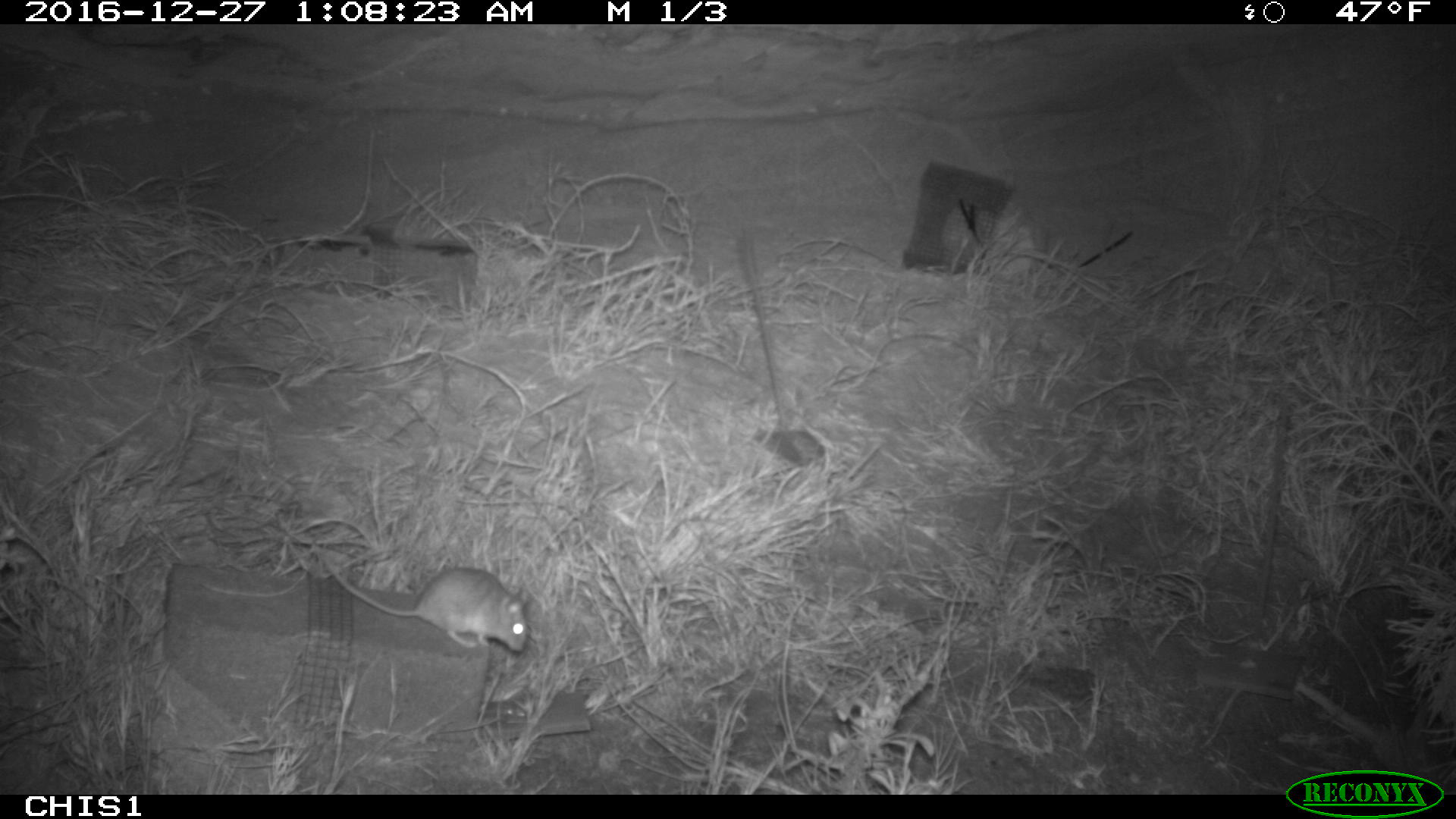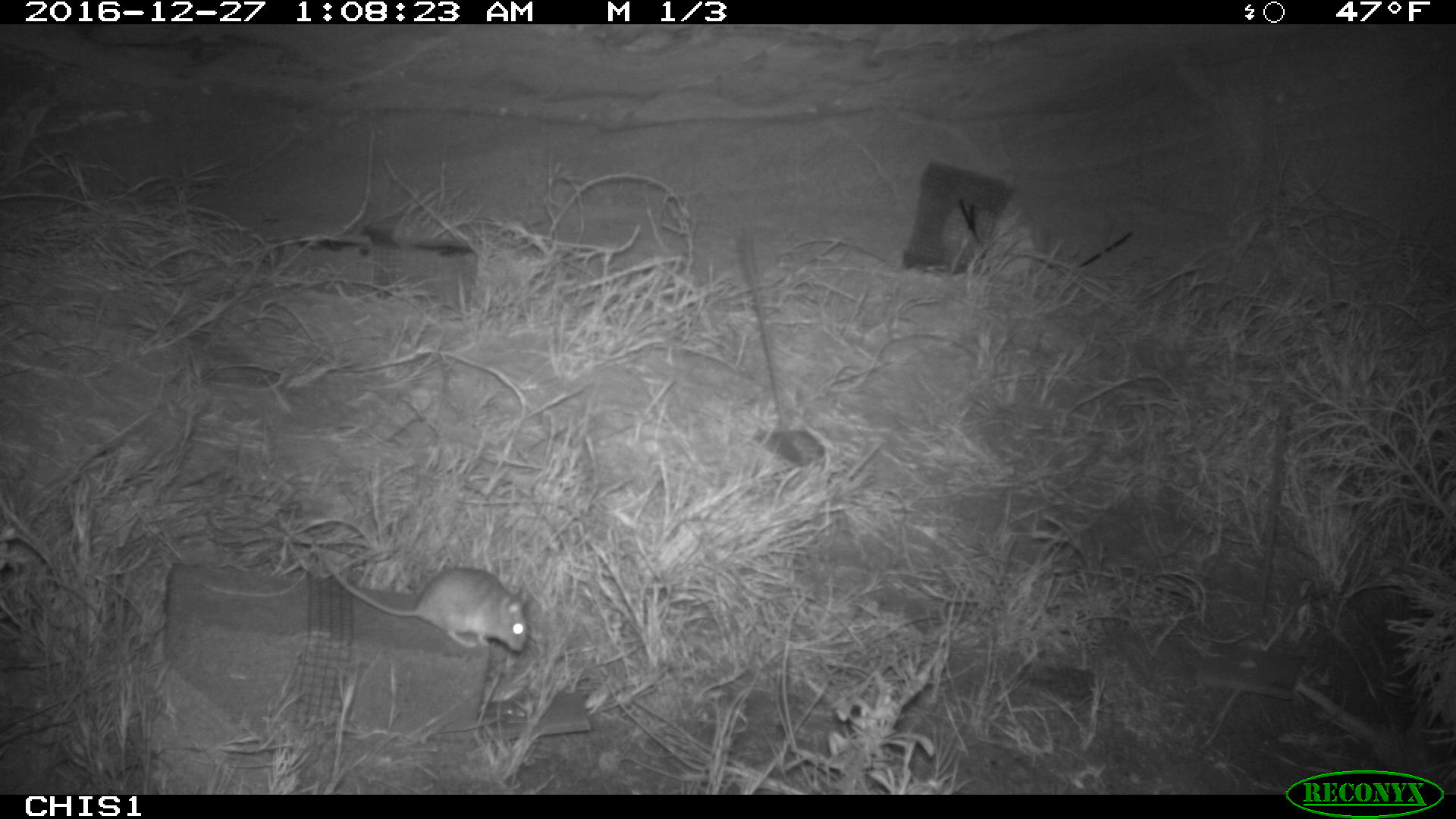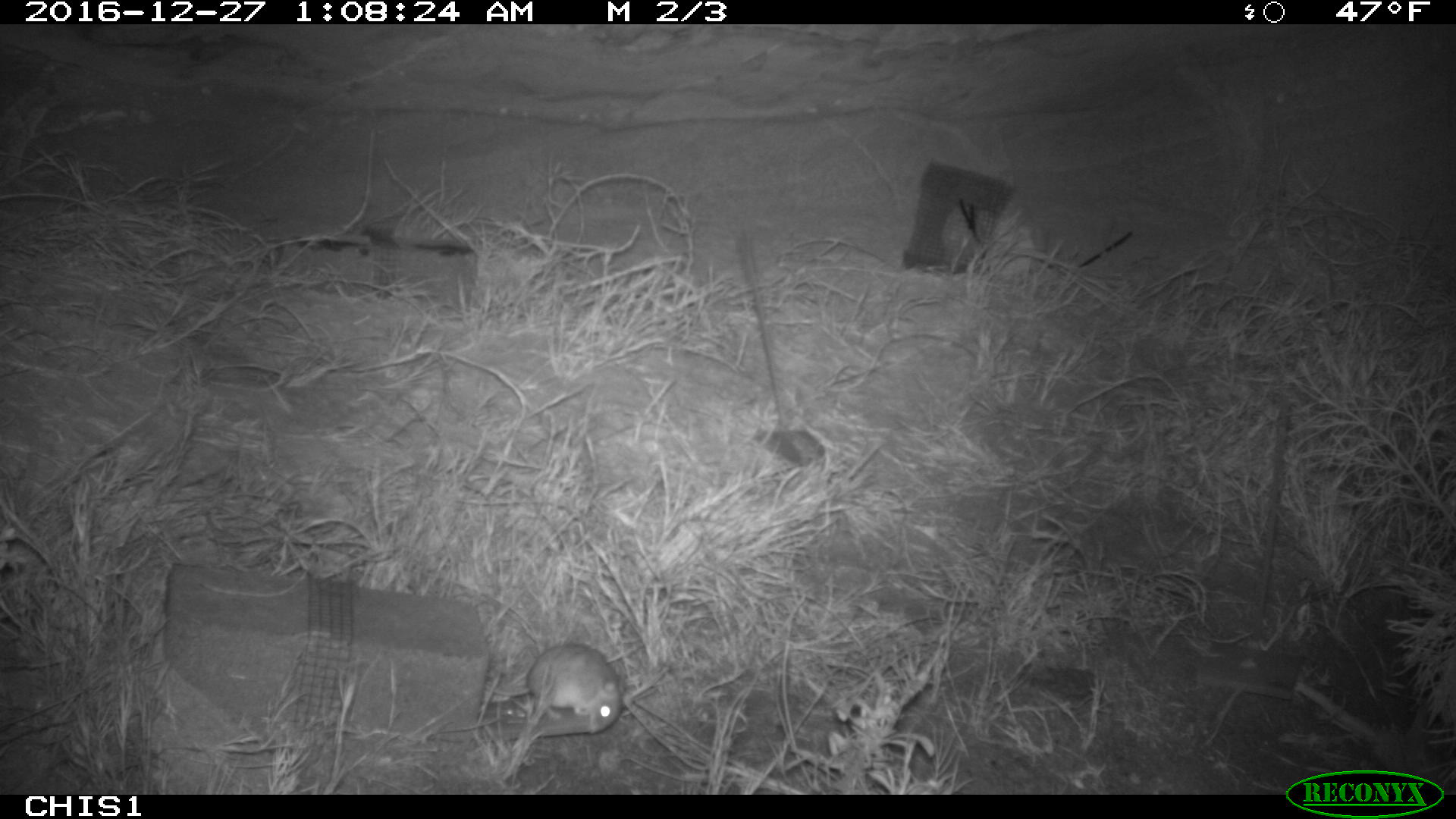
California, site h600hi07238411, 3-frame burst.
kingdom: Animalia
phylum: Chordata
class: Mammalia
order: Rodentia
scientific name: Rodentia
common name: rodent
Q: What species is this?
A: Rodent (Rodentia).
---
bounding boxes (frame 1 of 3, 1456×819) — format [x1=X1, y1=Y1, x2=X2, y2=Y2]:
rodent: [x1=313, y1=546, x2=531, y2=653]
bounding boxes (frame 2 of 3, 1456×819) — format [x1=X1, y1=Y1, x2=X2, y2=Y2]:
rodent: [x1=314, y1=550, x2=526, y2=650]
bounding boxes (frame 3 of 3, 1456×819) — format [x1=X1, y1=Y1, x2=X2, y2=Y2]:
rodent: [x1=485, y1=642, x2=625, y2=733]